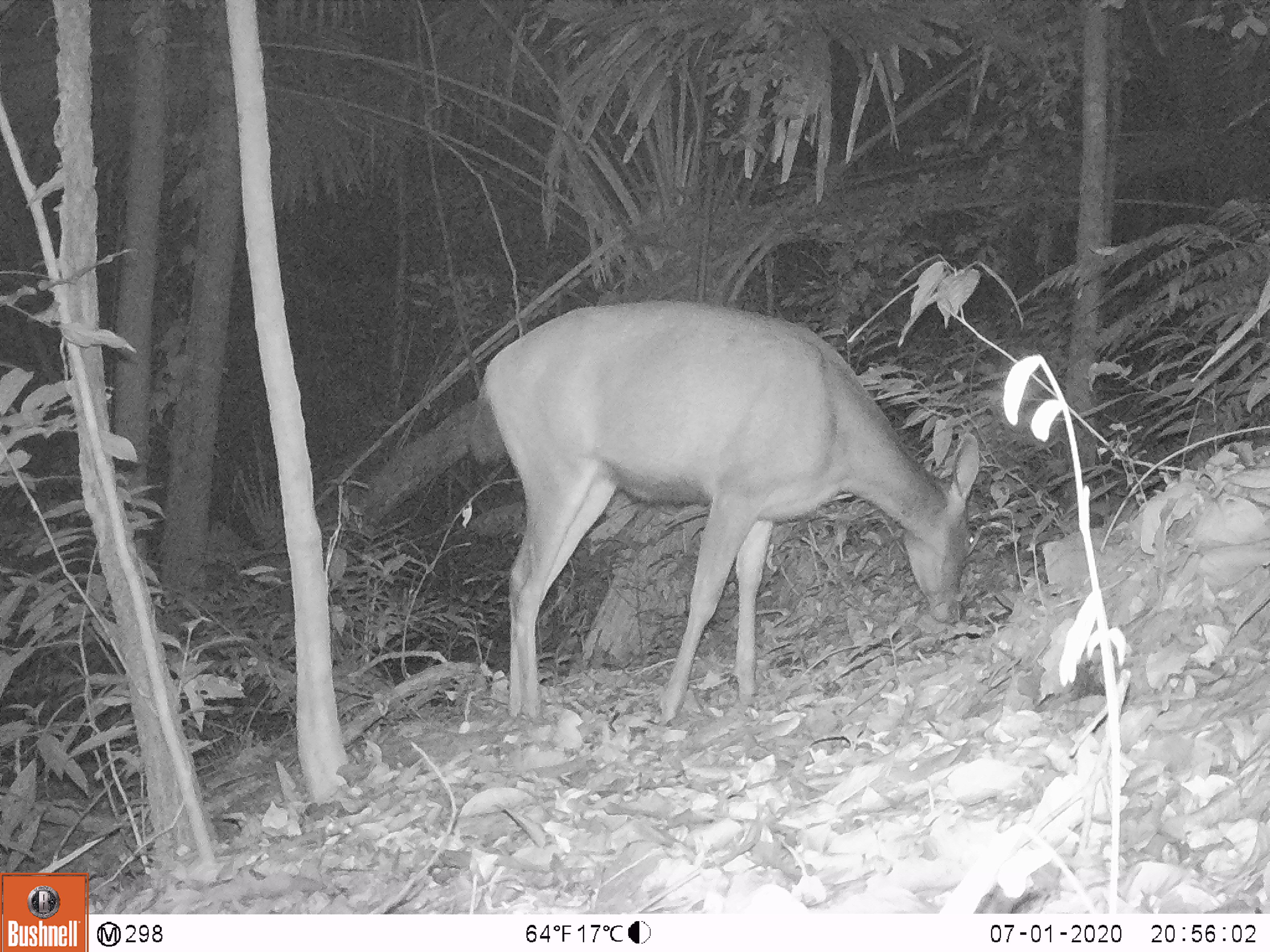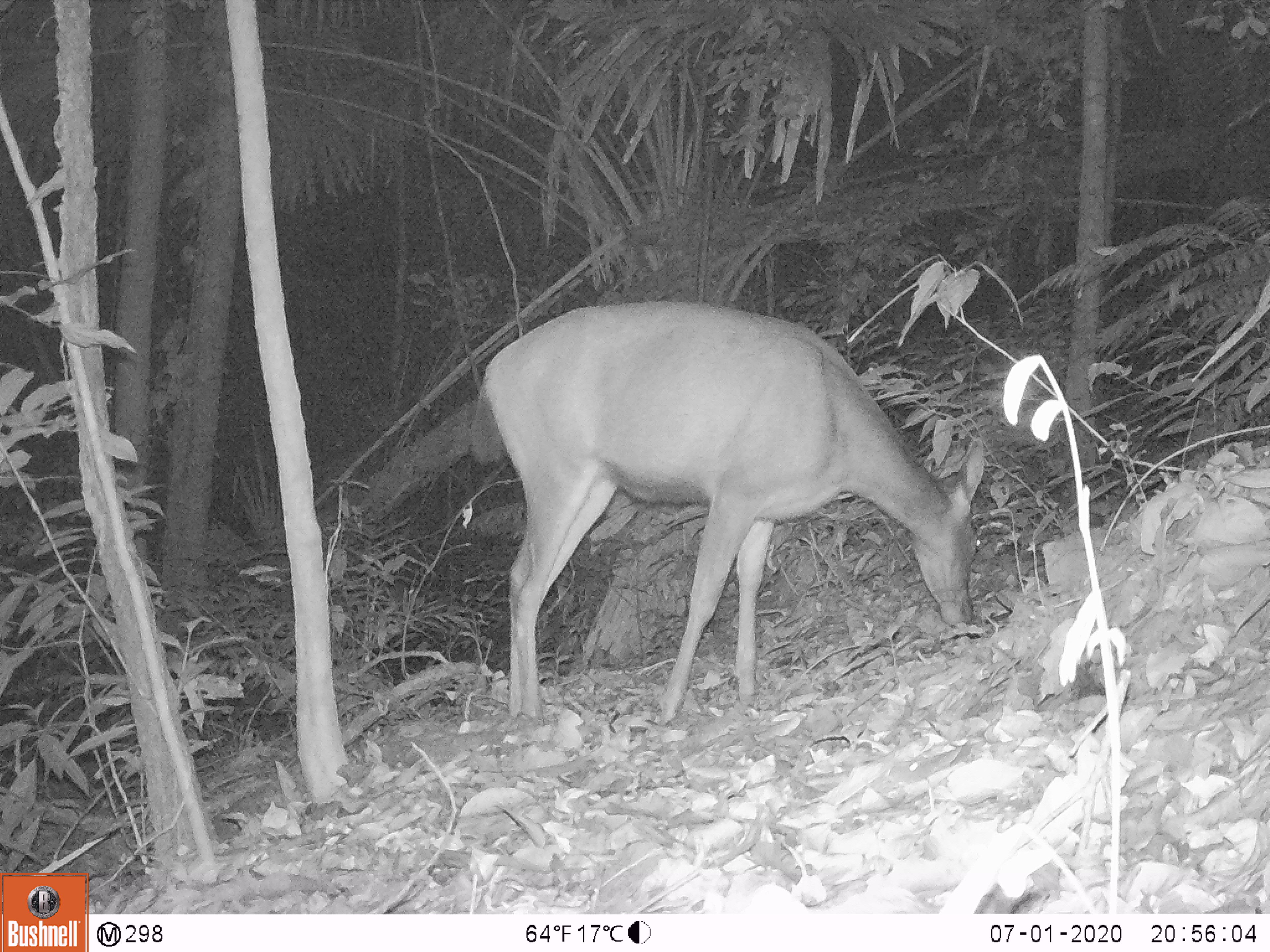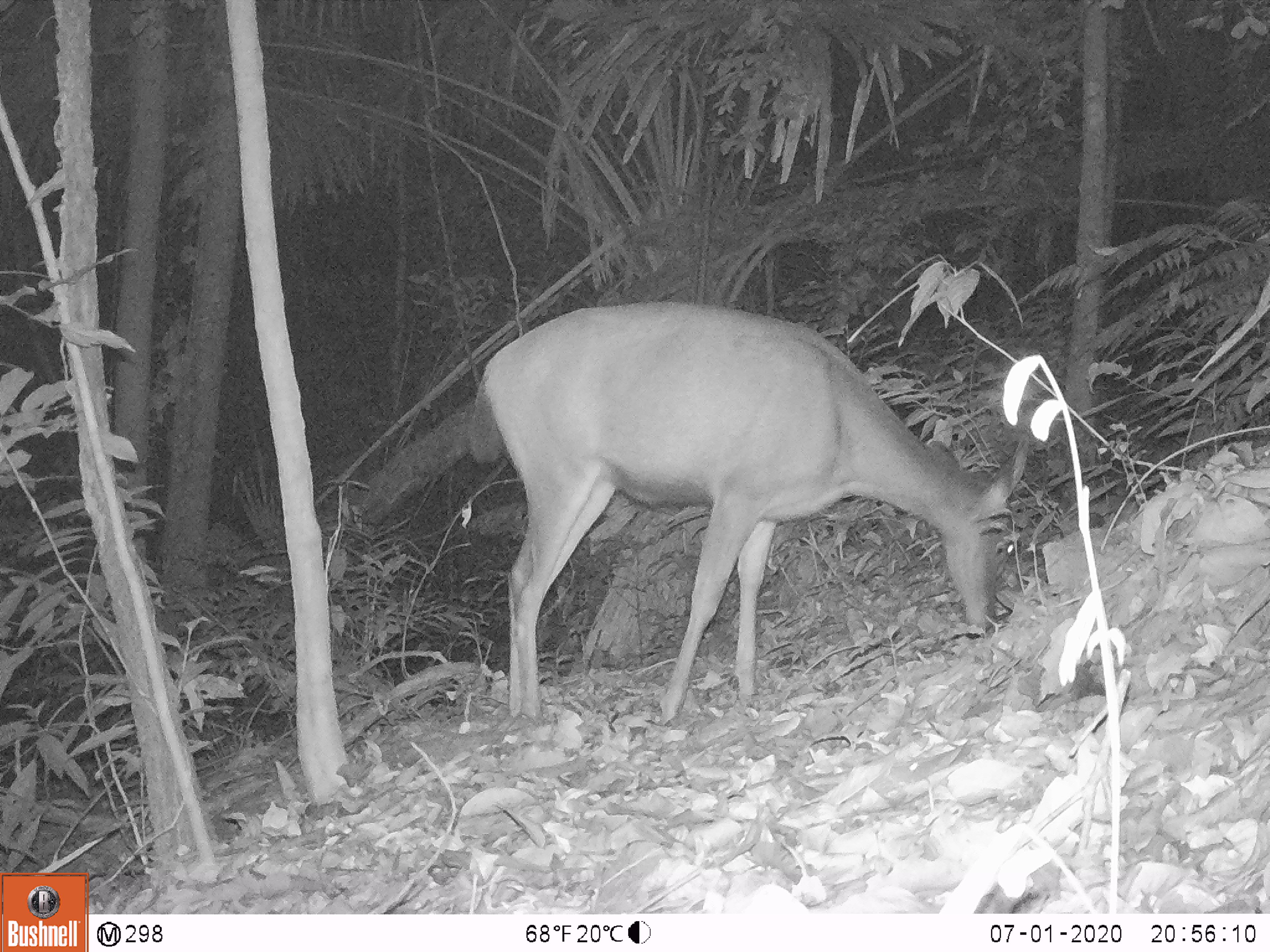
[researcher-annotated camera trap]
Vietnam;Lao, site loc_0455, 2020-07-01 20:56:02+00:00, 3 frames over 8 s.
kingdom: Animalia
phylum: Chordata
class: Mammalia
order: Artiodactyla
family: Cervidae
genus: Rusa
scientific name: Rusa unicolor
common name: sambar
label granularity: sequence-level